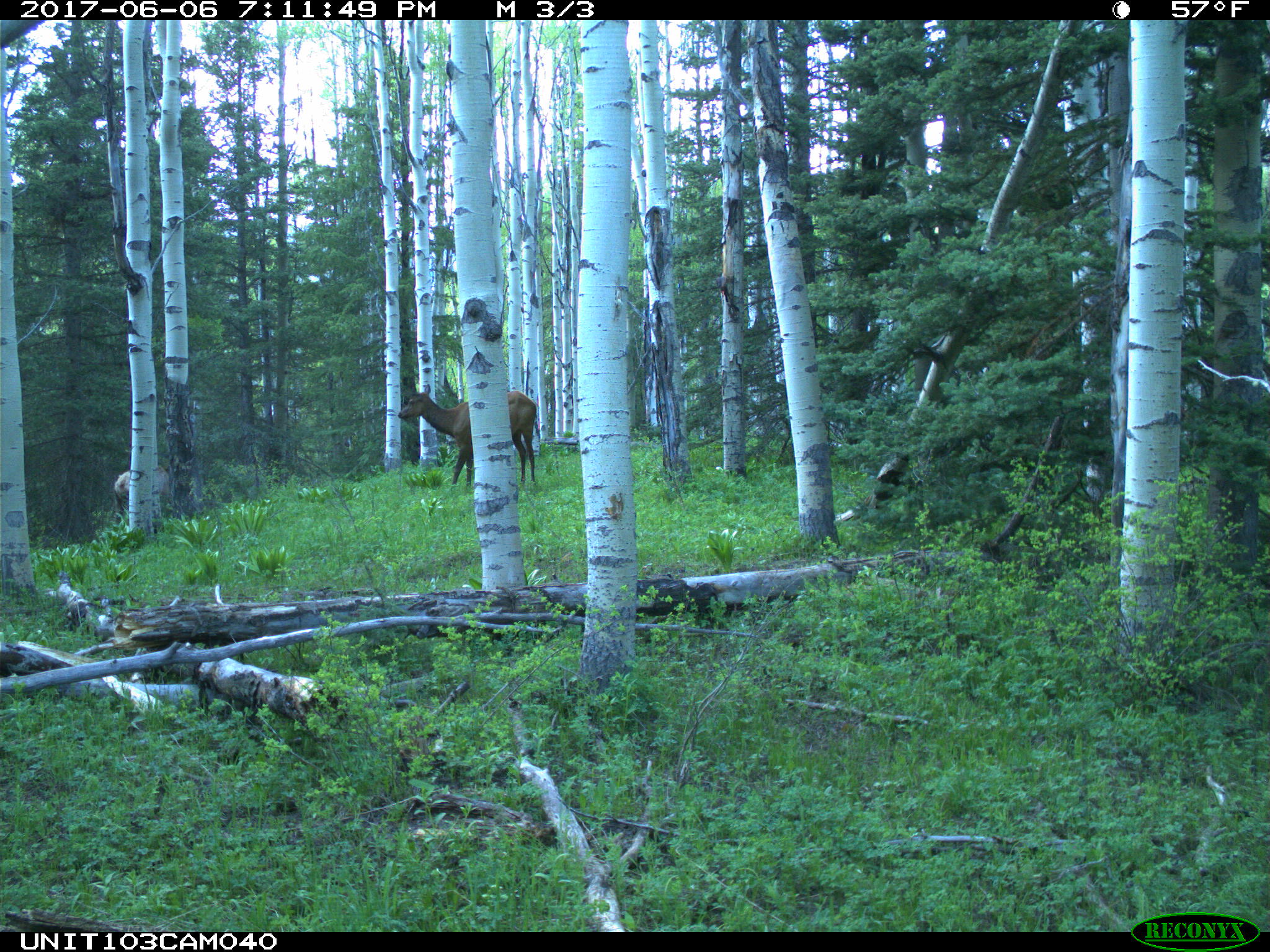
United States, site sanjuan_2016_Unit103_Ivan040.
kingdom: Animalia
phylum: Chordata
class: Mammalia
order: Artiodactyla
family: Cervidae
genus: Cervus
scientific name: Cervus elaphus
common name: red deer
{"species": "Cervus elaphus (red deer)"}